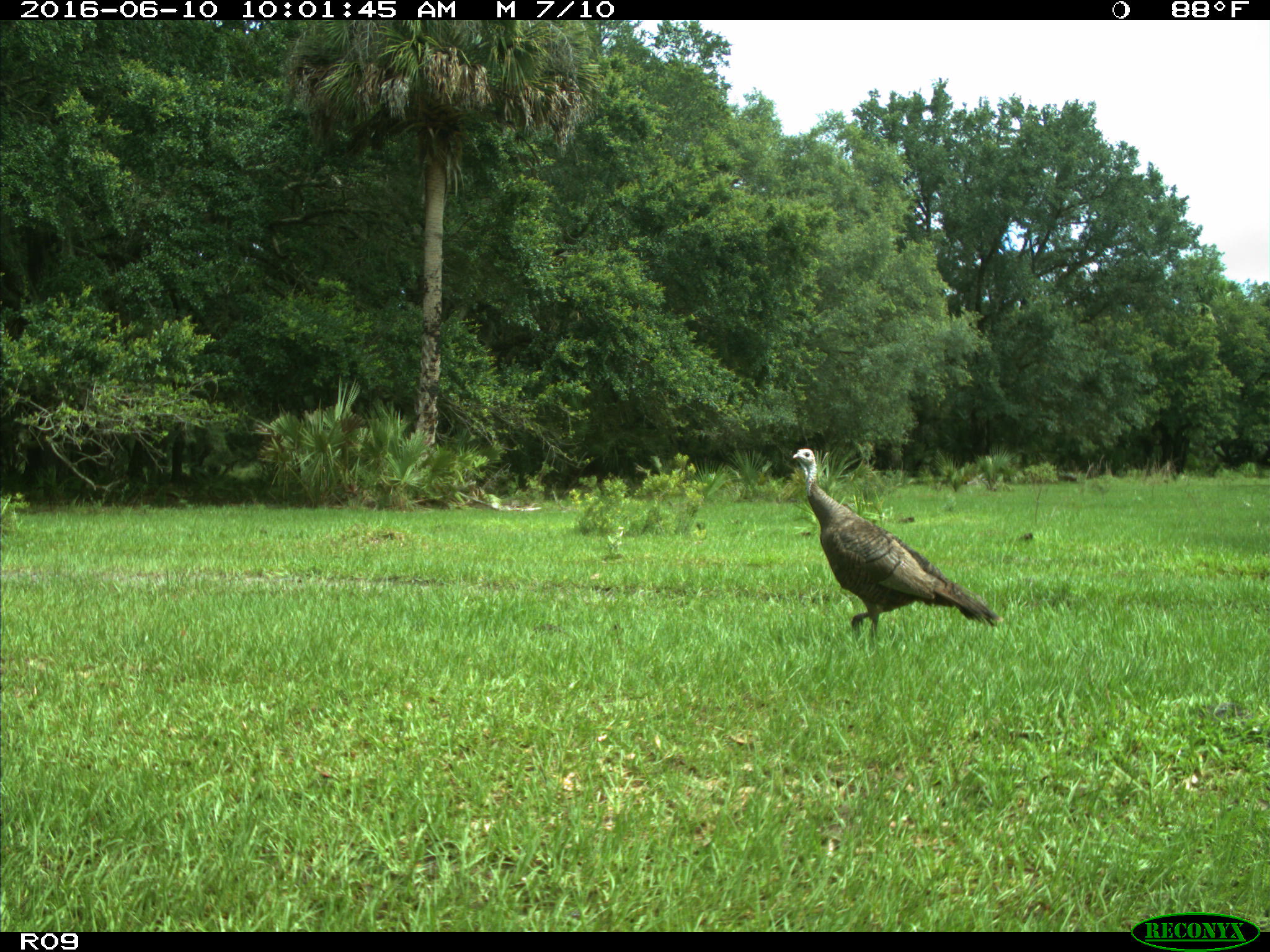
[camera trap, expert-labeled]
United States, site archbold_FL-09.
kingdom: Animalia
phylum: Chordata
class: Aves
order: Galliformes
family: Phasianidae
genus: Meleagris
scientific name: Meleagris gallopavo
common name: wild turkey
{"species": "Meleagris gallopavo (wild turkey)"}